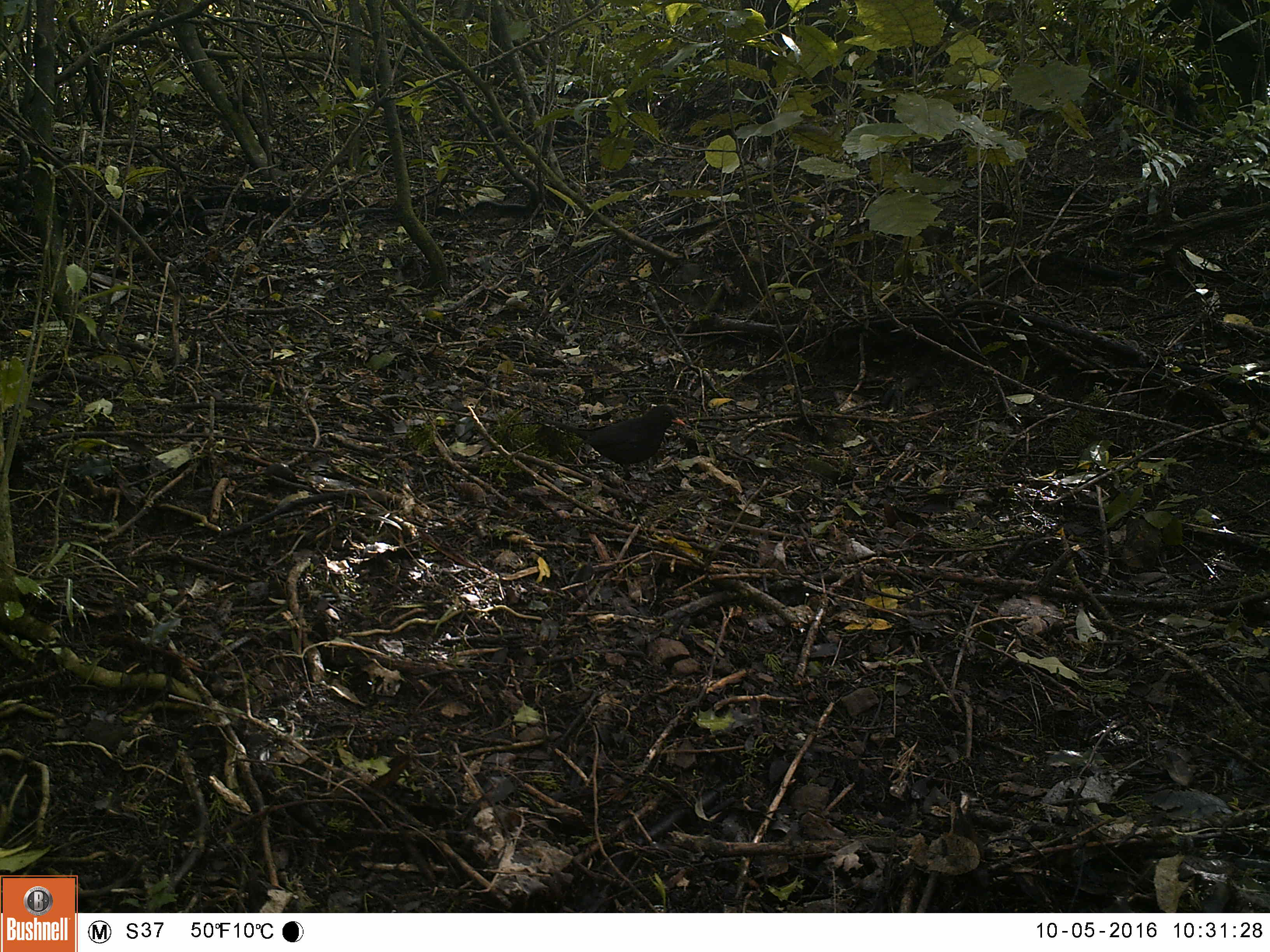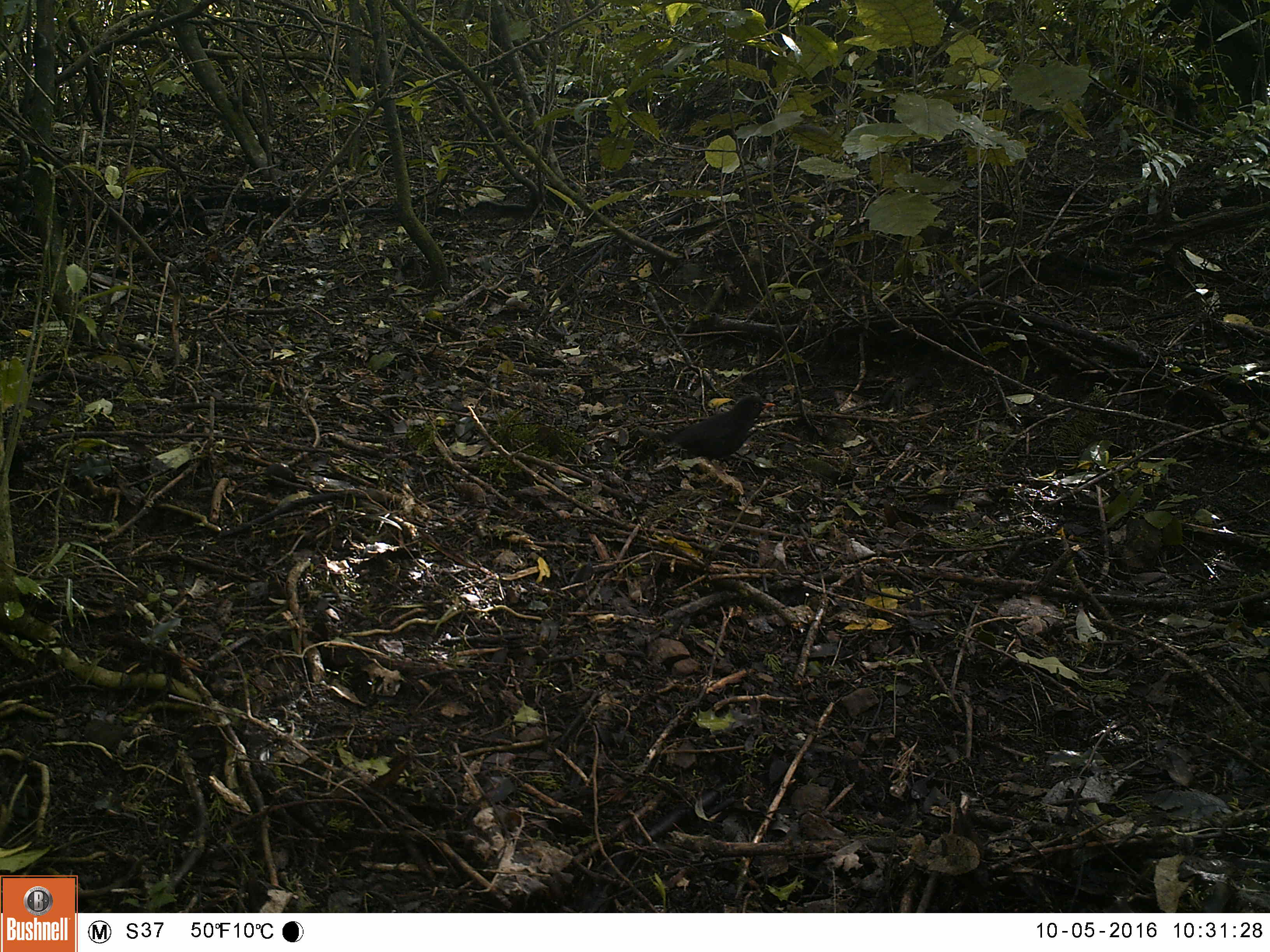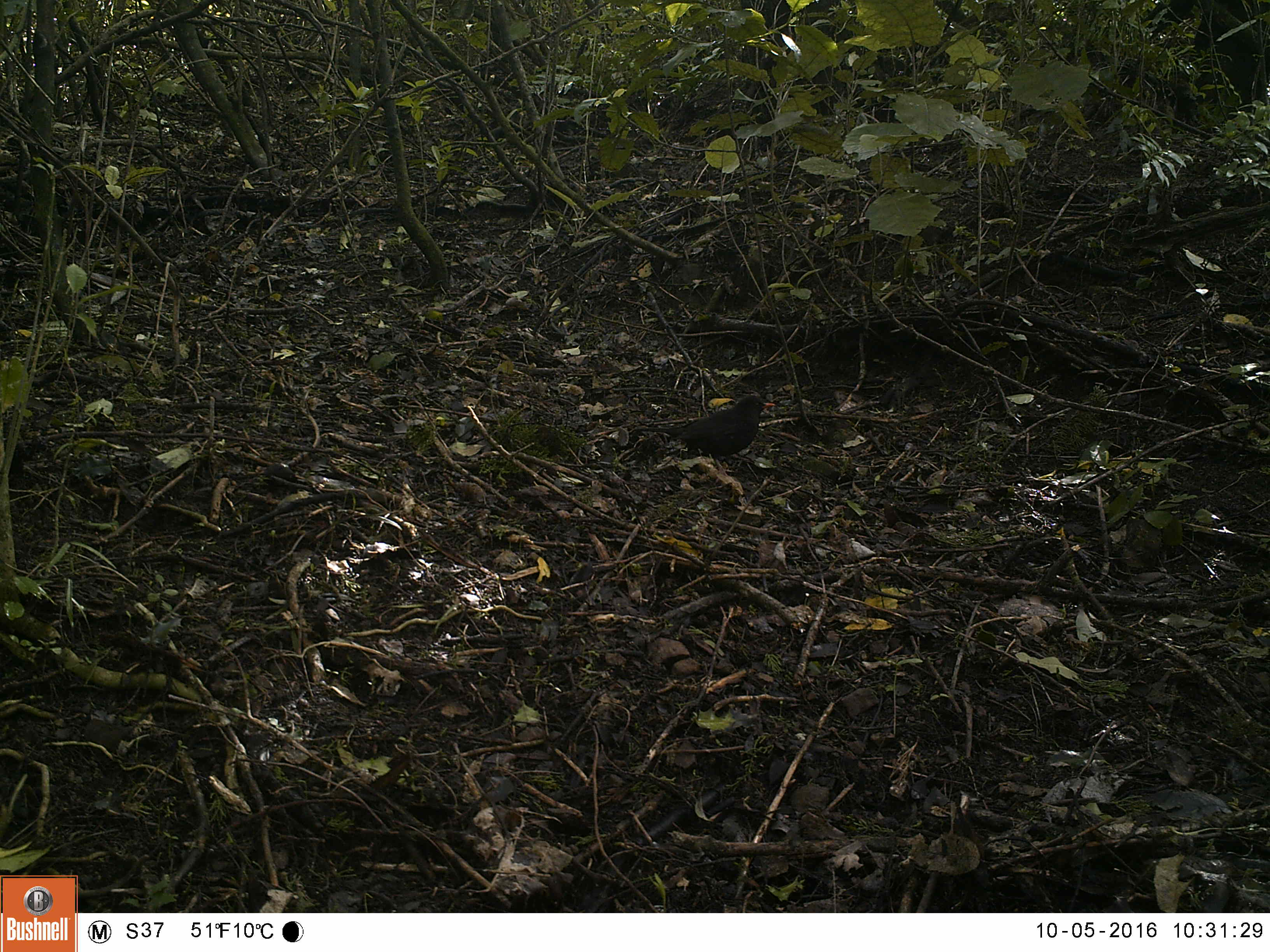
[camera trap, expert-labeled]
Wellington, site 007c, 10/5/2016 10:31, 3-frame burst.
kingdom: Animalia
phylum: Chordata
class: Aves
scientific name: Aves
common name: bird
Bird (Aves).